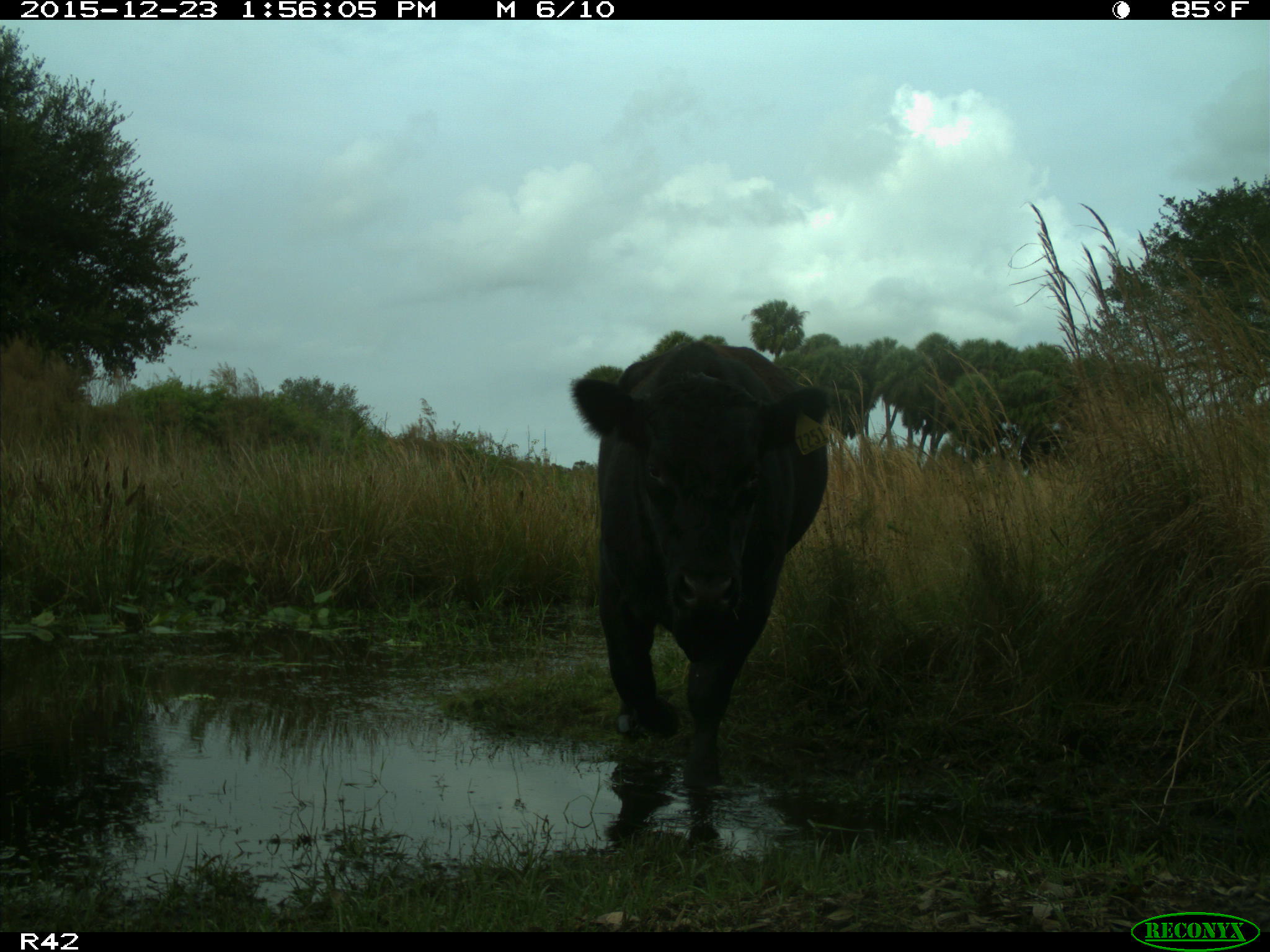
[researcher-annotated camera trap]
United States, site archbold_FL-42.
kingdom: Animalia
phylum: Chordata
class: Mammalia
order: Artiodactyla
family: Bovidae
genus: Bos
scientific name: Bos taurus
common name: domestic cow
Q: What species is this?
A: Bos taurus (domestic cow).